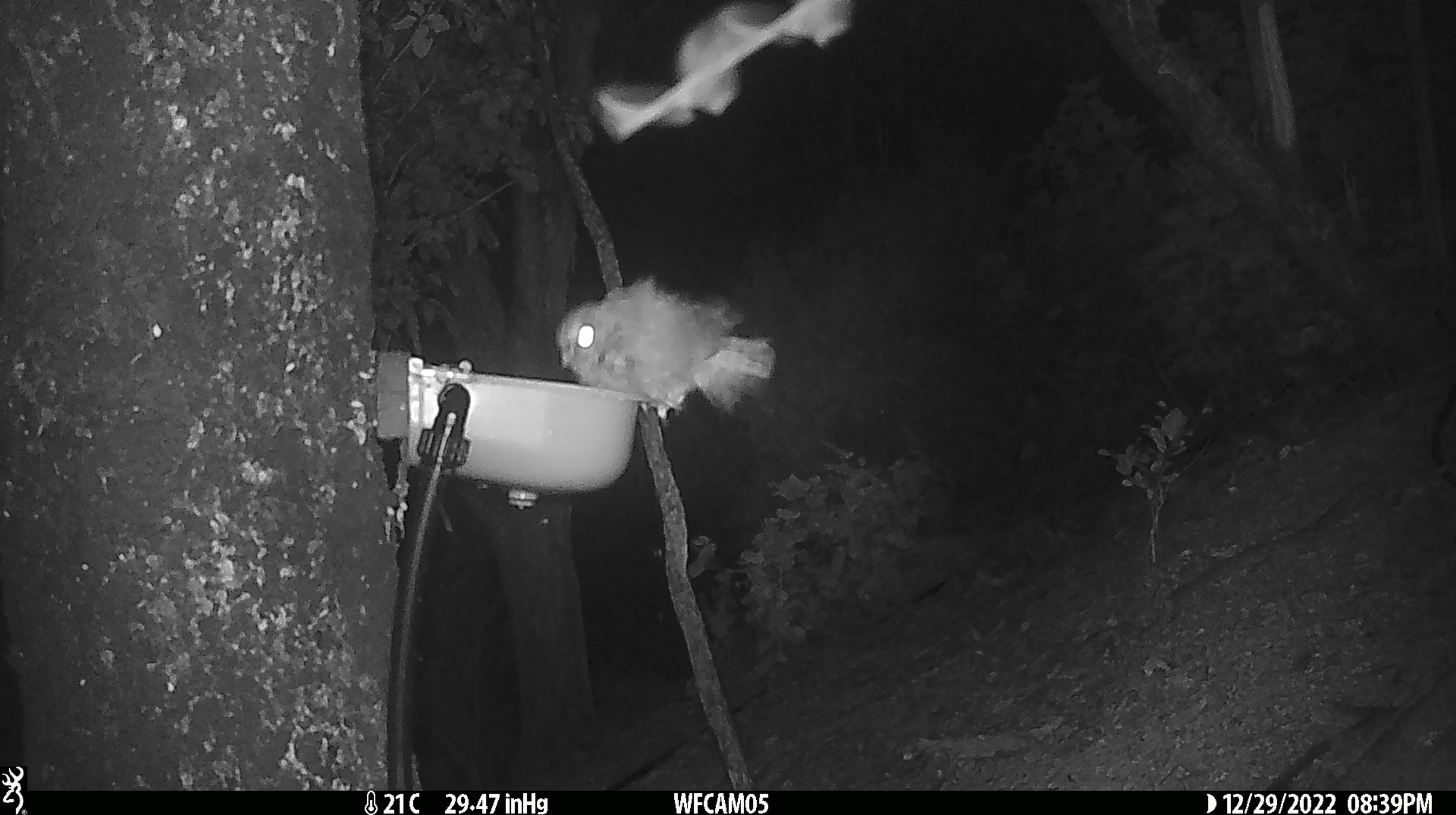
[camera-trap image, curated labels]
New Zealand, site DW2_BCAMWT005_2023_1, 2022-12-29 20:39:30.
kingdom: Animalia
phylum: Chordata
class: Aves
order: Strigiformes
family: Strigidae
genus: Ninox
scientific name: Ninox novaeseelandiae novaeseelandiae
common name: morepork